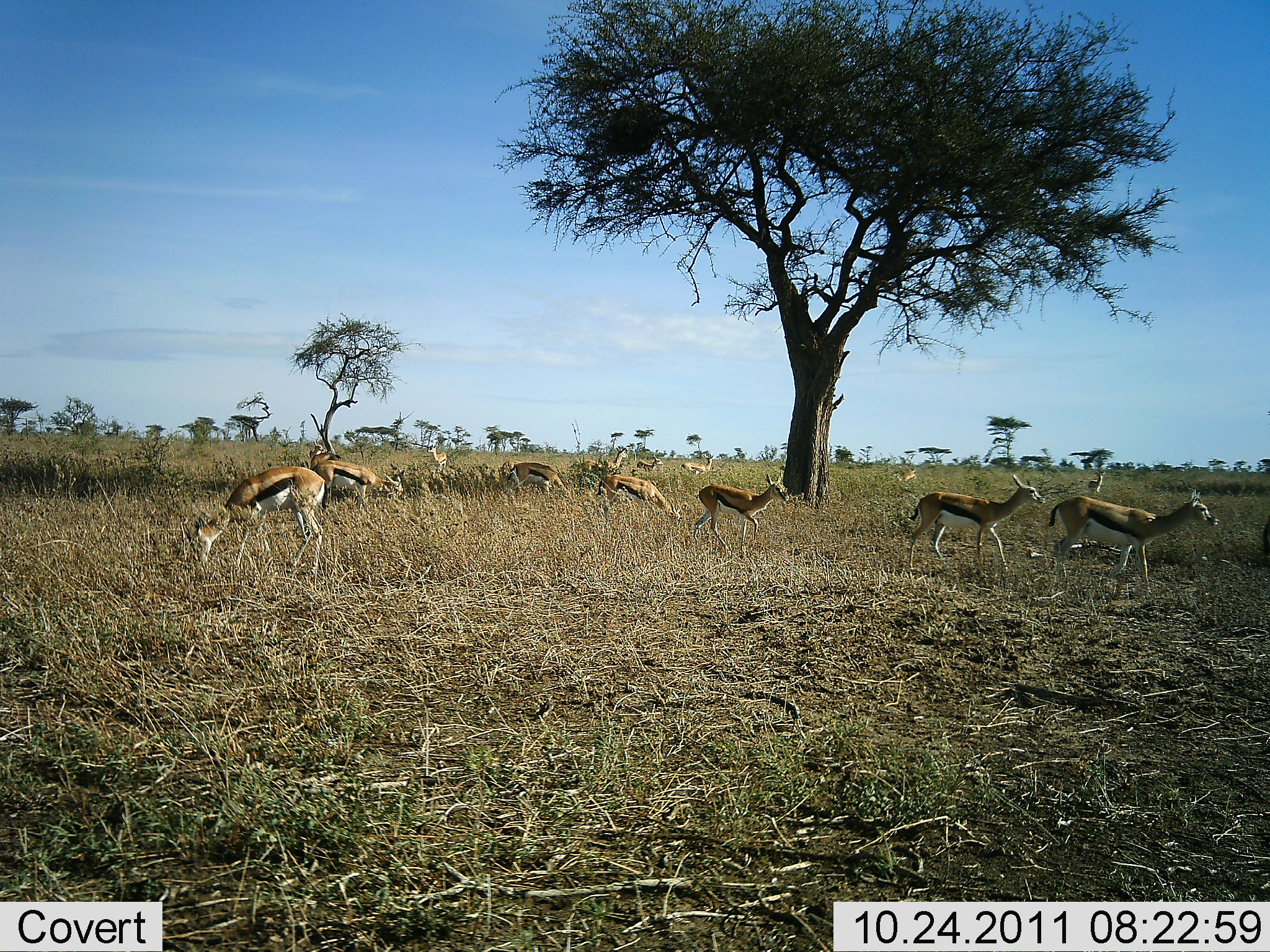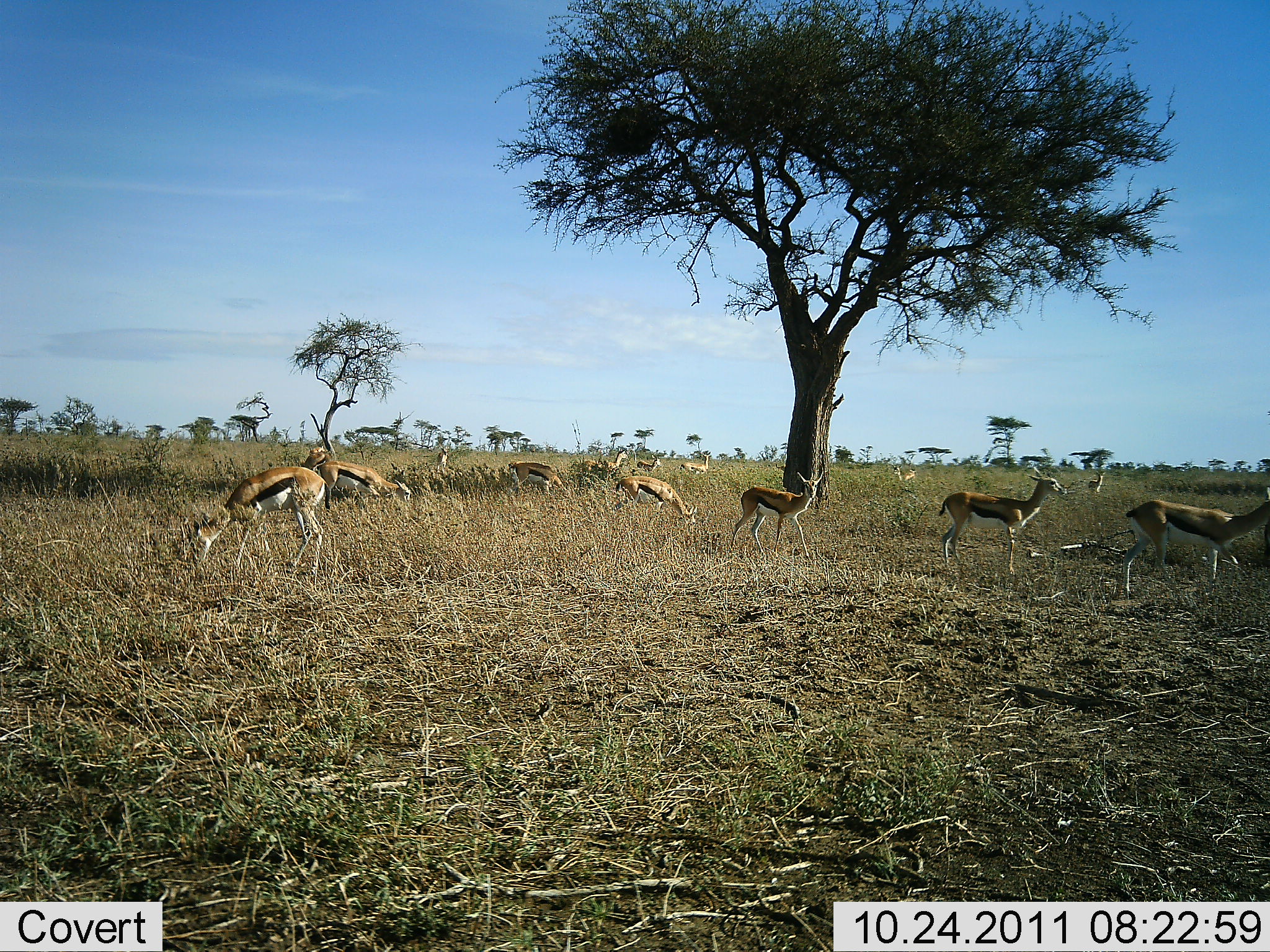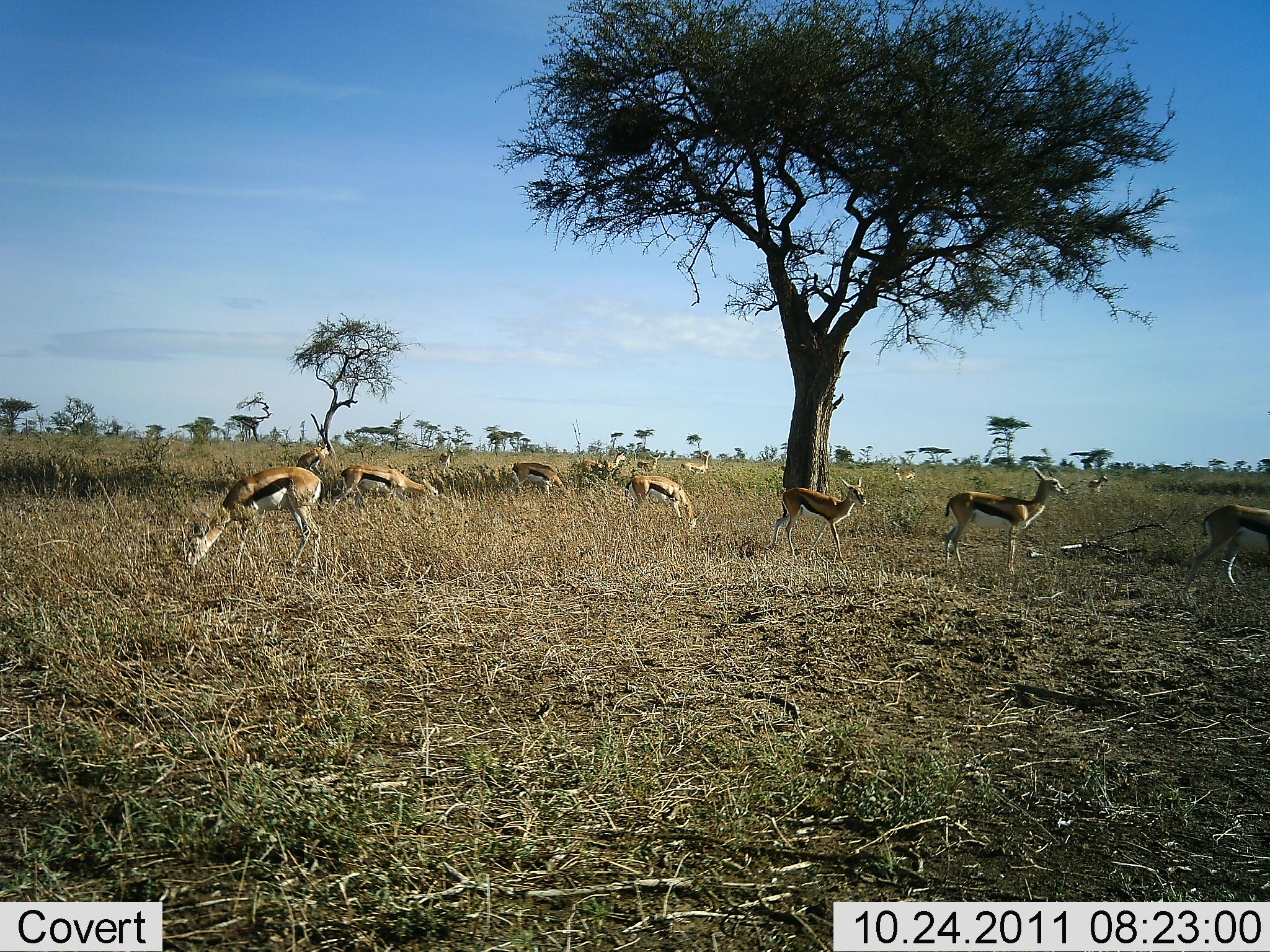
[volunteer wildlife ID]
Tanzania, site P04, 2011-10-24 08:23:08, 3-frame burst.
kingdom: Animalia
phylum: Chordata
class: Mammalia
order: Artiodactyla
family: Bovidae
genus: Eudorcas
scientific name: Eudorcas thomsonii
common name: thomson's gazelle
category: gazellethomsons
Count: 11-50.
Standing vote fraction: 45%.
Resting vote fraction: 9%.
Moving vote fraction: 64%.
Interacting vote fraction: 9%.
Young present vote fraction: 9%.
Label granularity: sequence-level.